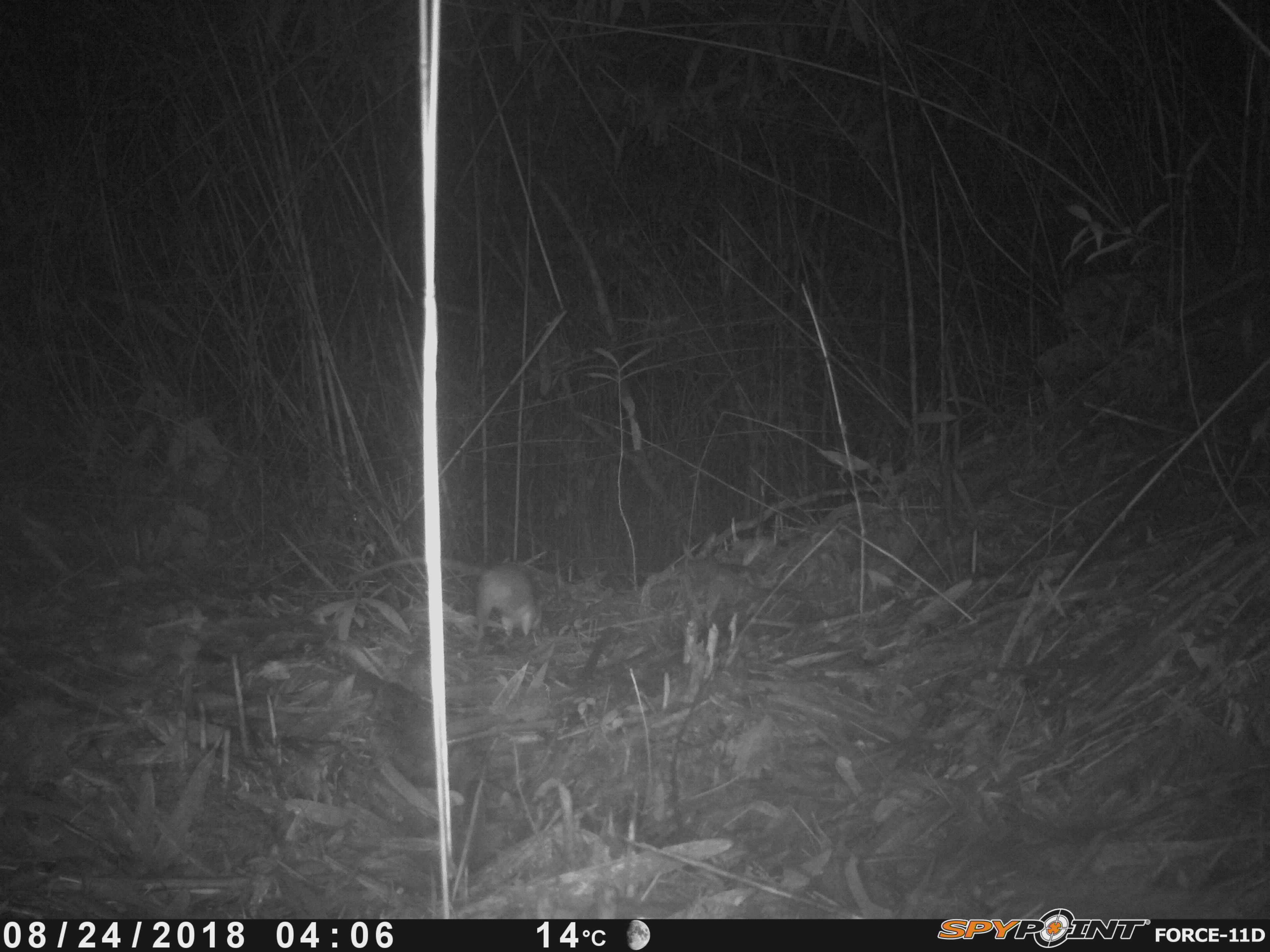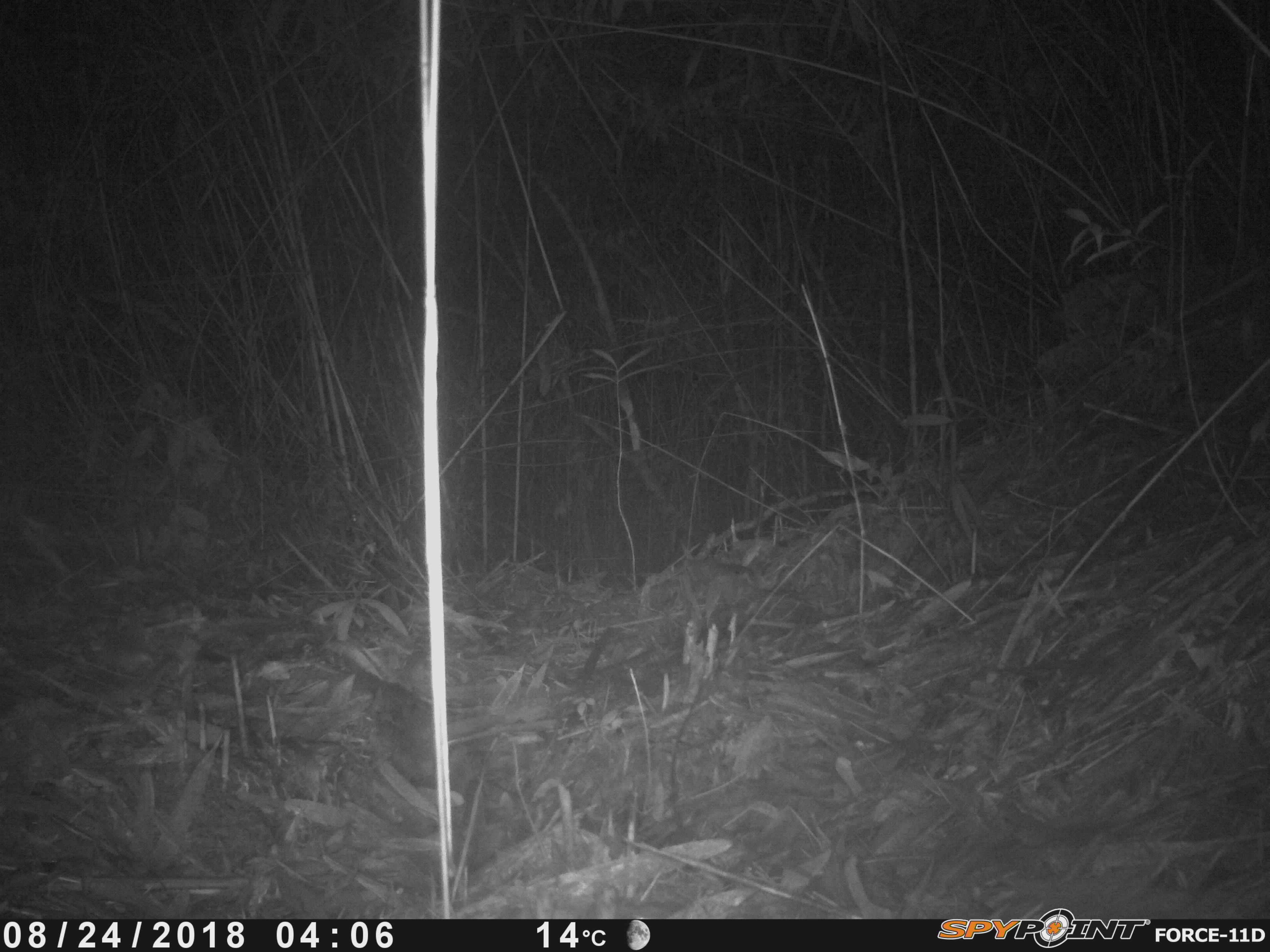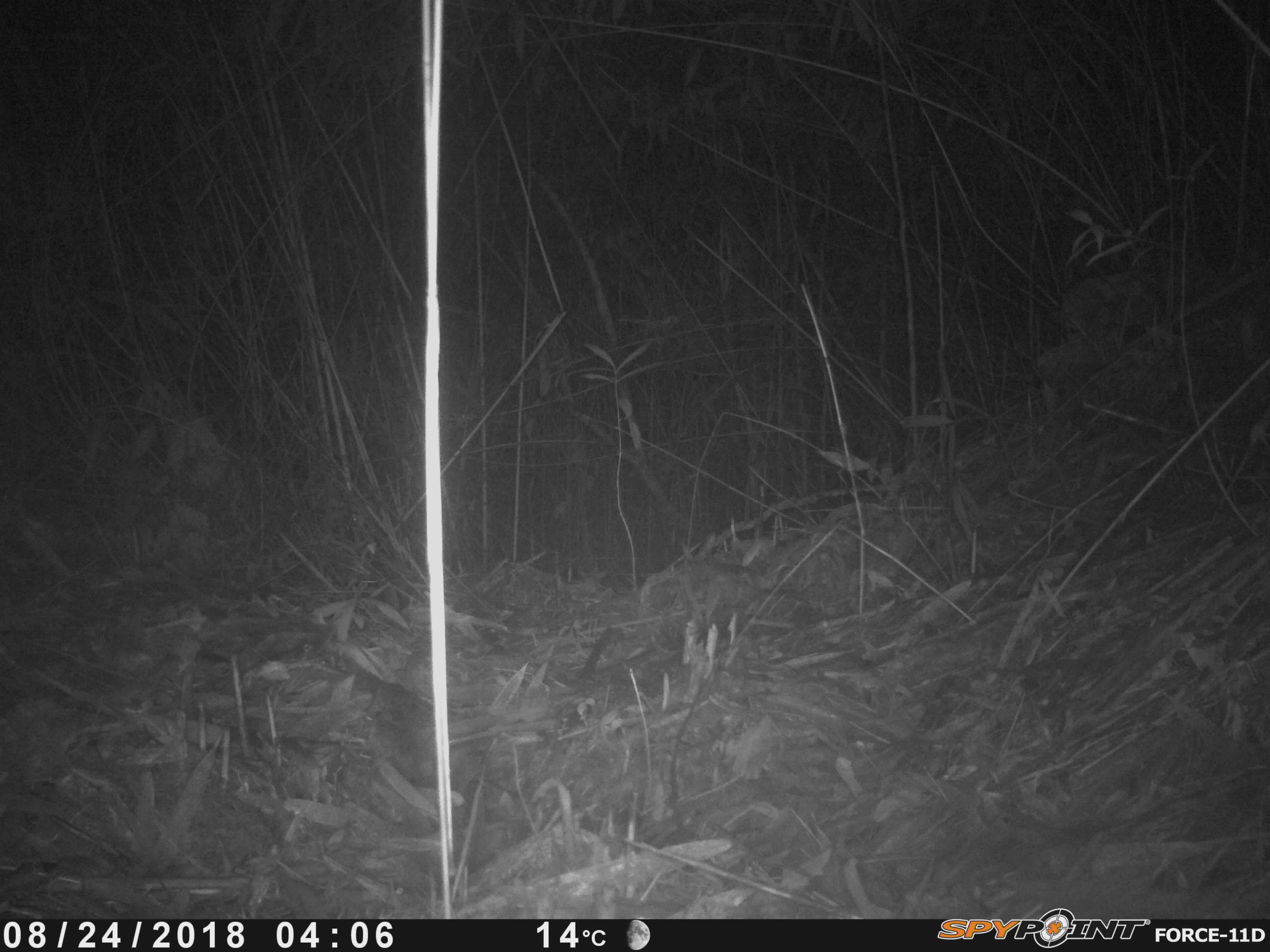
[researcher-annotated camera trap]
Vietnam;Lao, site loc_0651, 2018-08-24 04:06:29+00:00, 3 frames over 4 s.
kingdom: Animalia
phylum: Chordata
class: Mammalia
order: Rodentia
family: Muridae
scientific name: Muridae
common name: old-world mice and rats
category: unidentified murid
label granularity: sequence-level